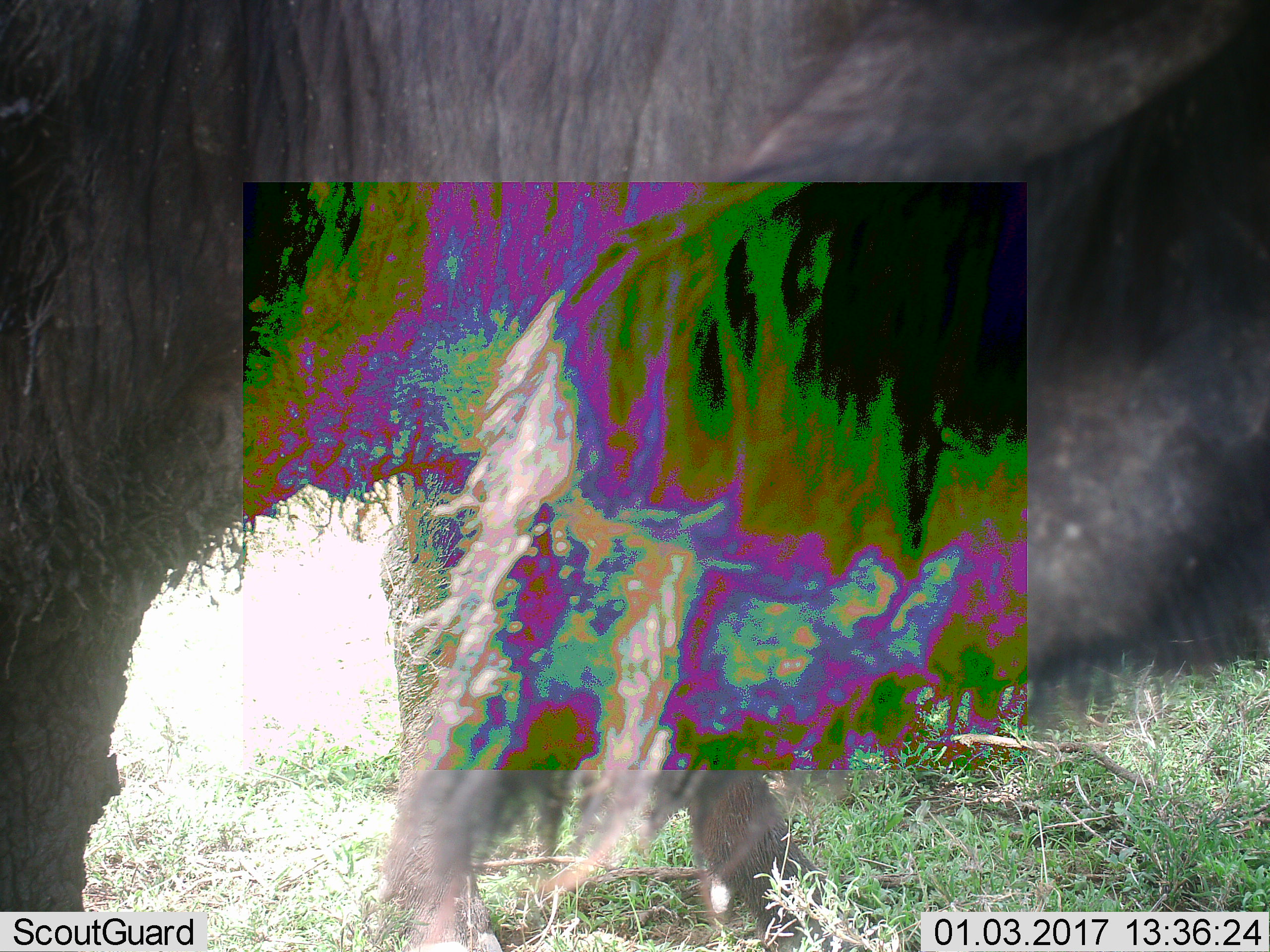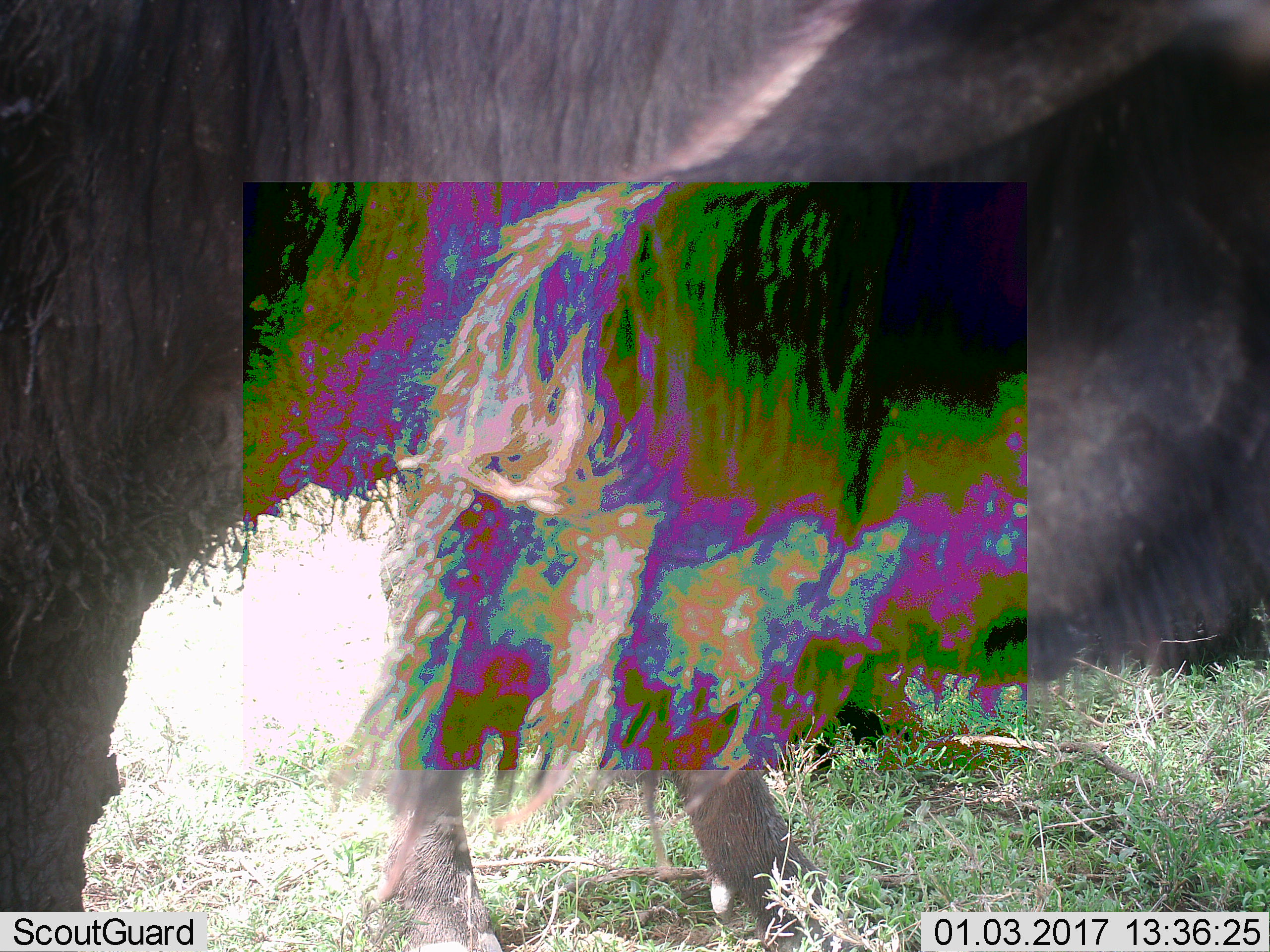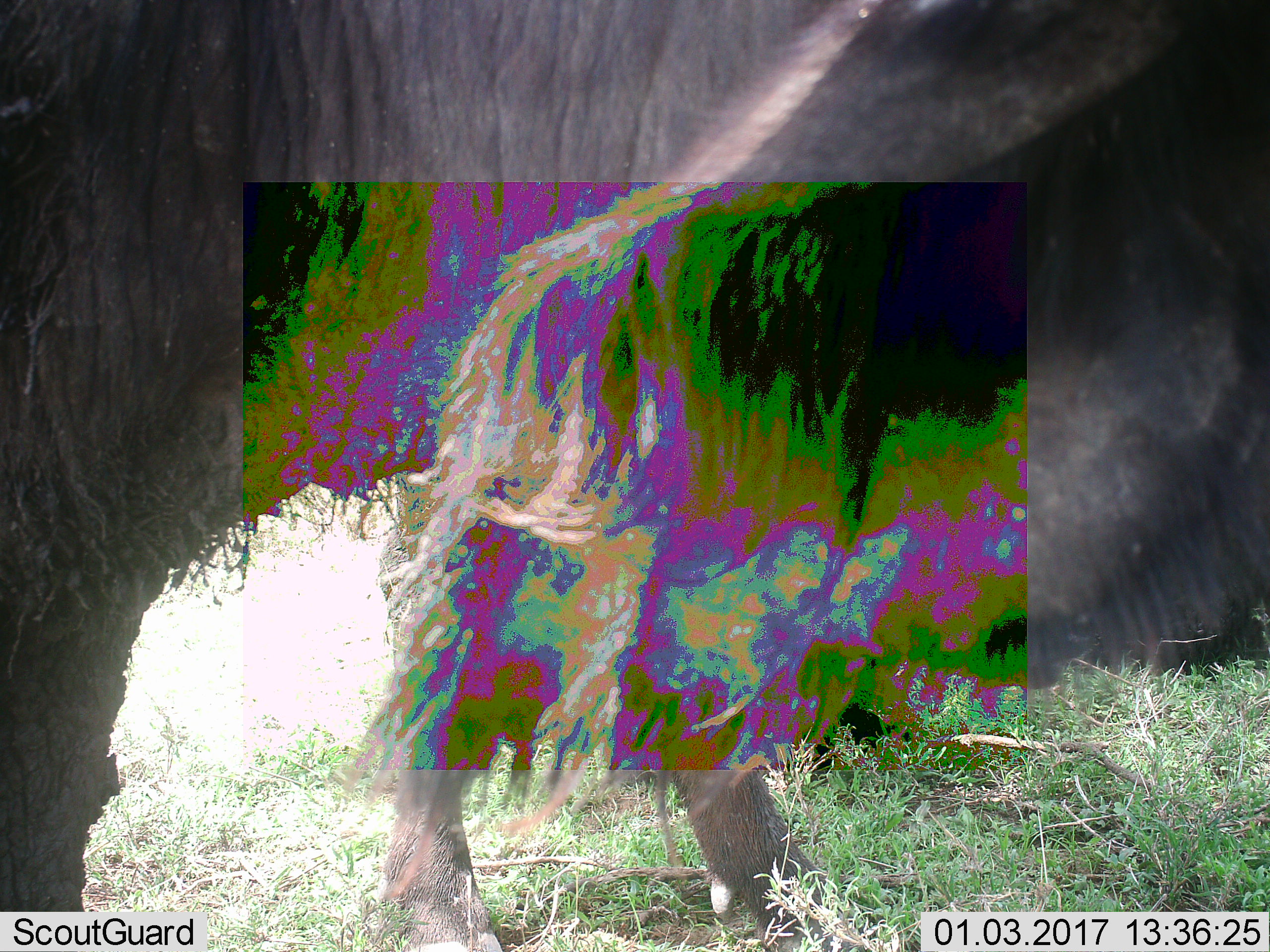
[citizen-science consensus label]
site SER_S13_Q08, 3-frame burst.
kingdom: Animalia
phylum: Chordata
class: Mammalia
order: Artiodactyla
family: Bovidae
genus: Syncerus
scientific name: Syncerus caffer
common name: african buffalo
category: buffalo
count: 2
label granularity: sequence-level